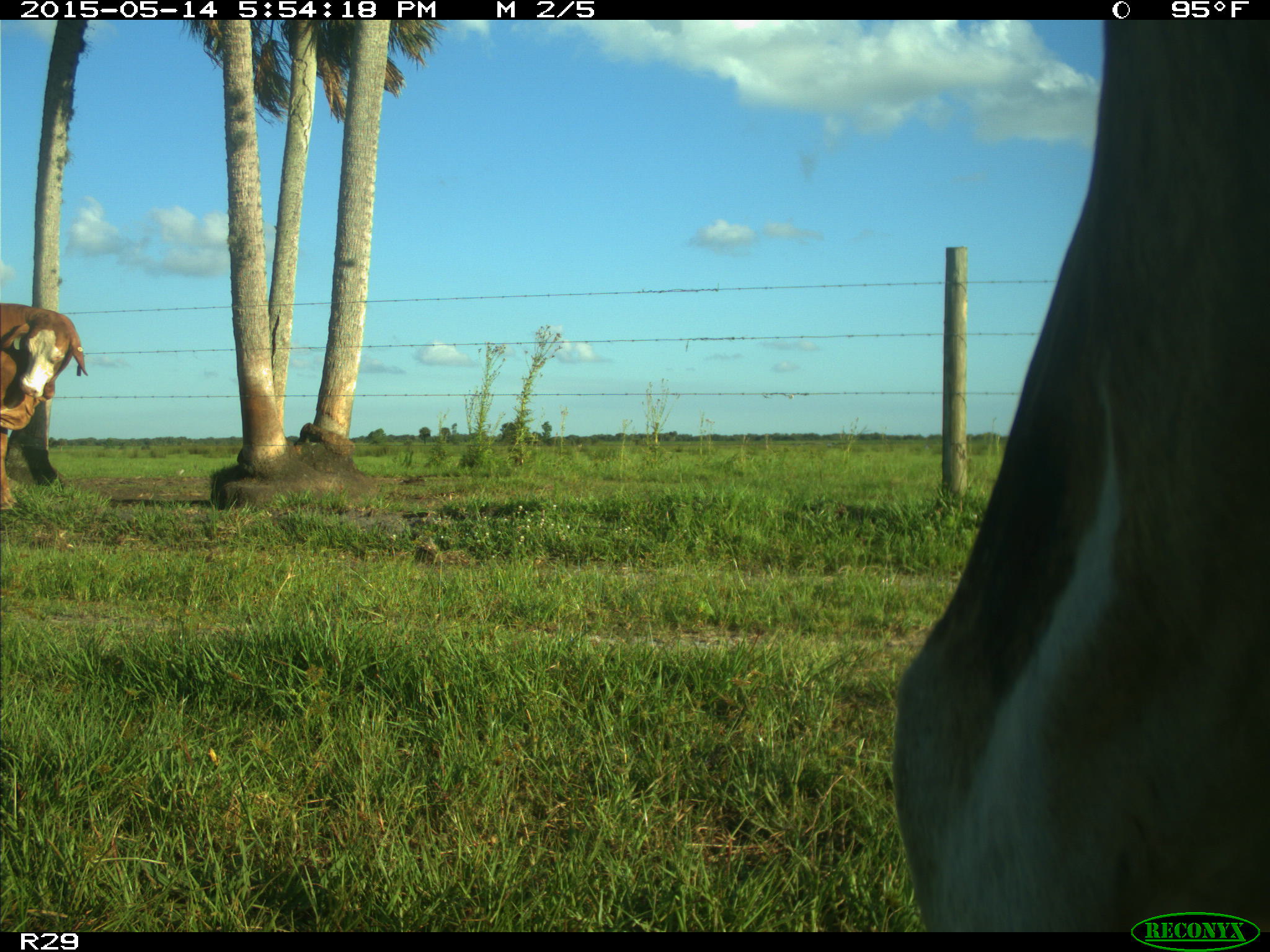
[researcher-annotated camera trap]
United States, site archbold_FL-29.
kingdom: Animalia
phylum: Chordata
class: Mammalia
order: Artiodactyla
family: Bovidae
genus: Bos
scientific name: Bos taurus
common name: domestic cow